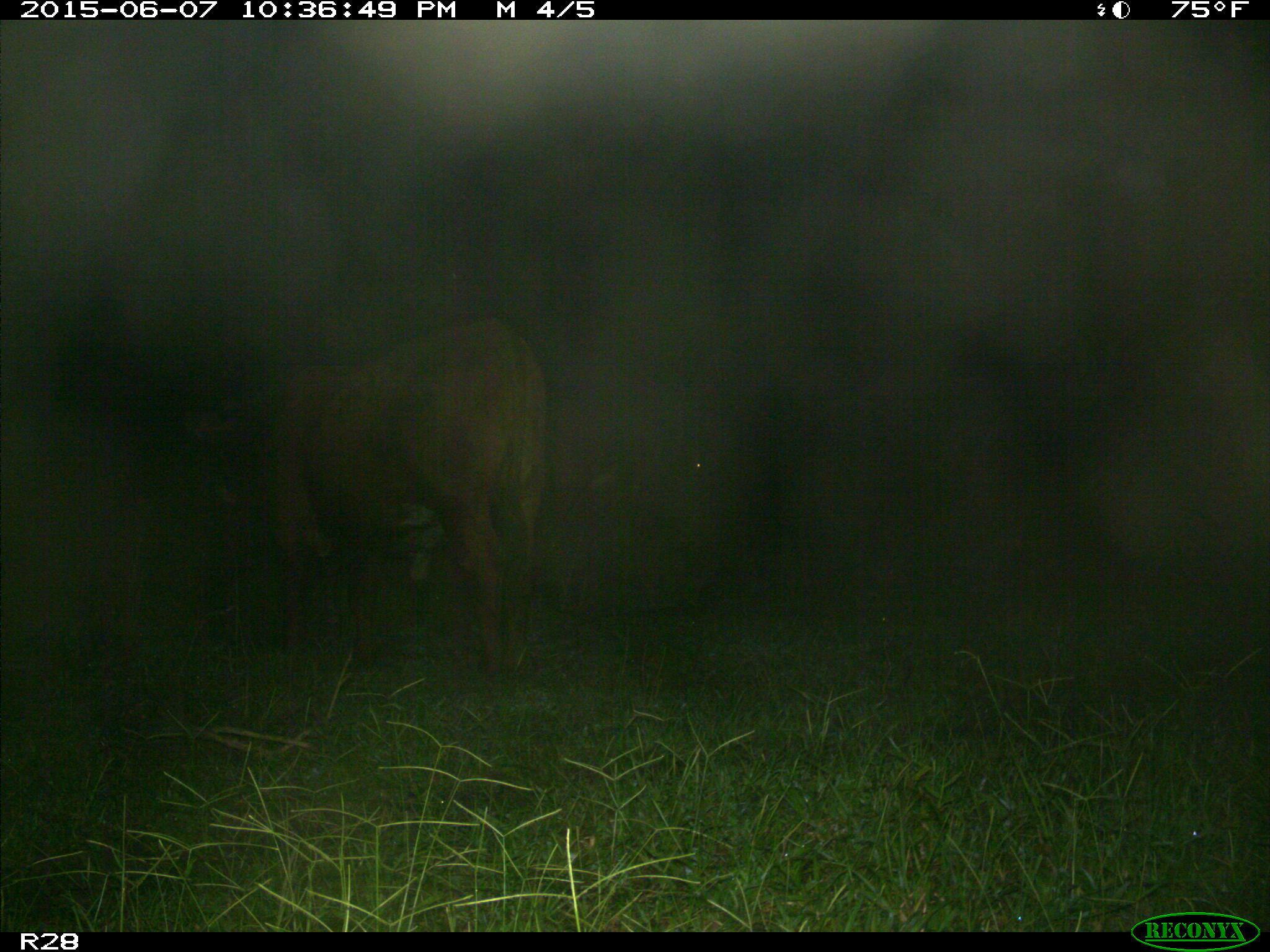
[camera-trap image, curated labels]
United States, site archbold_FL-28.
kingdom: Animalia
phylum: Chordata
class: Mammalia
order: Artiodactyla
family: Bovidae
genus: Bos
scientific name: Bos taurus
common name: domestic cow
Bos taurus (domestic cow).